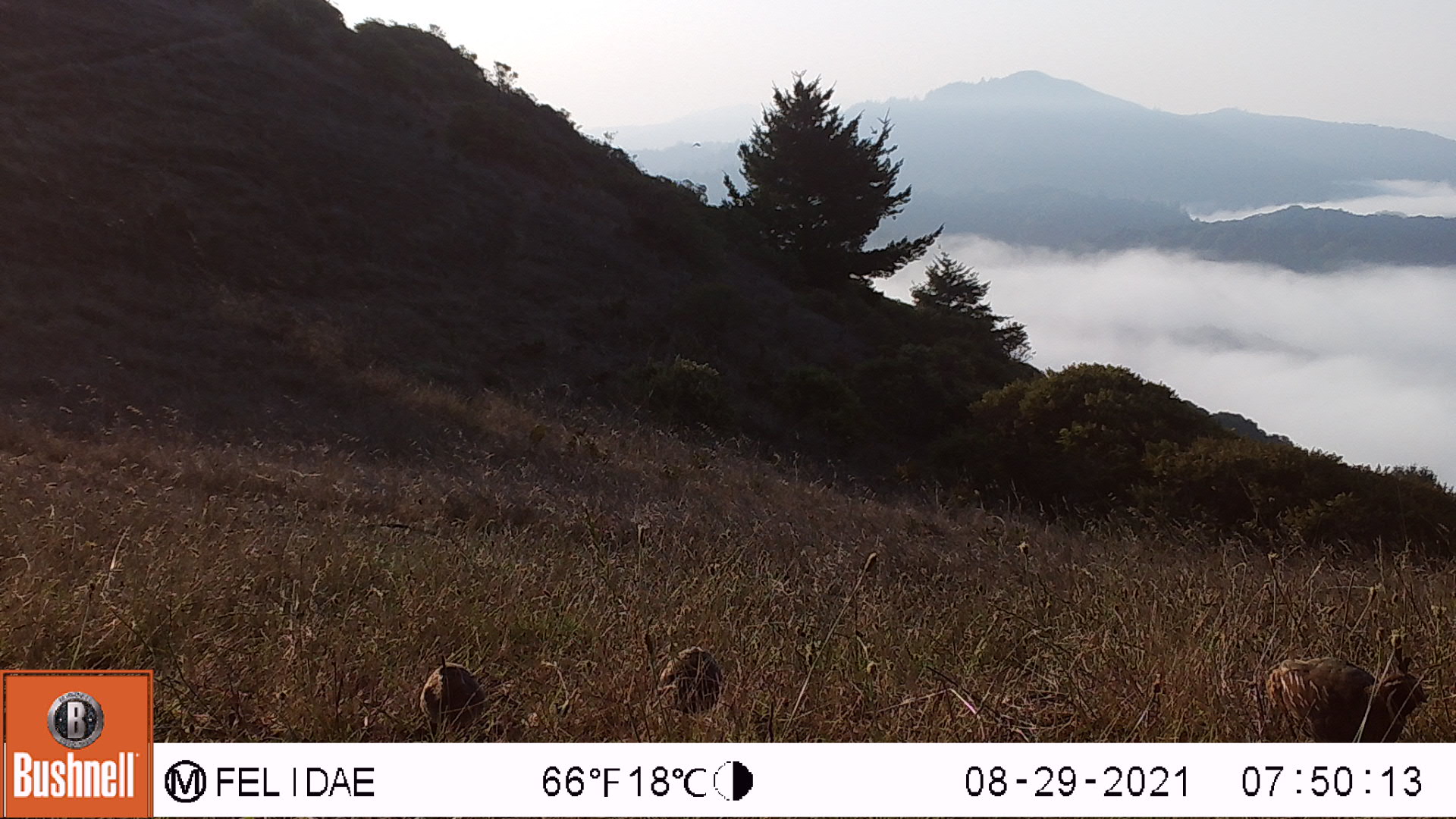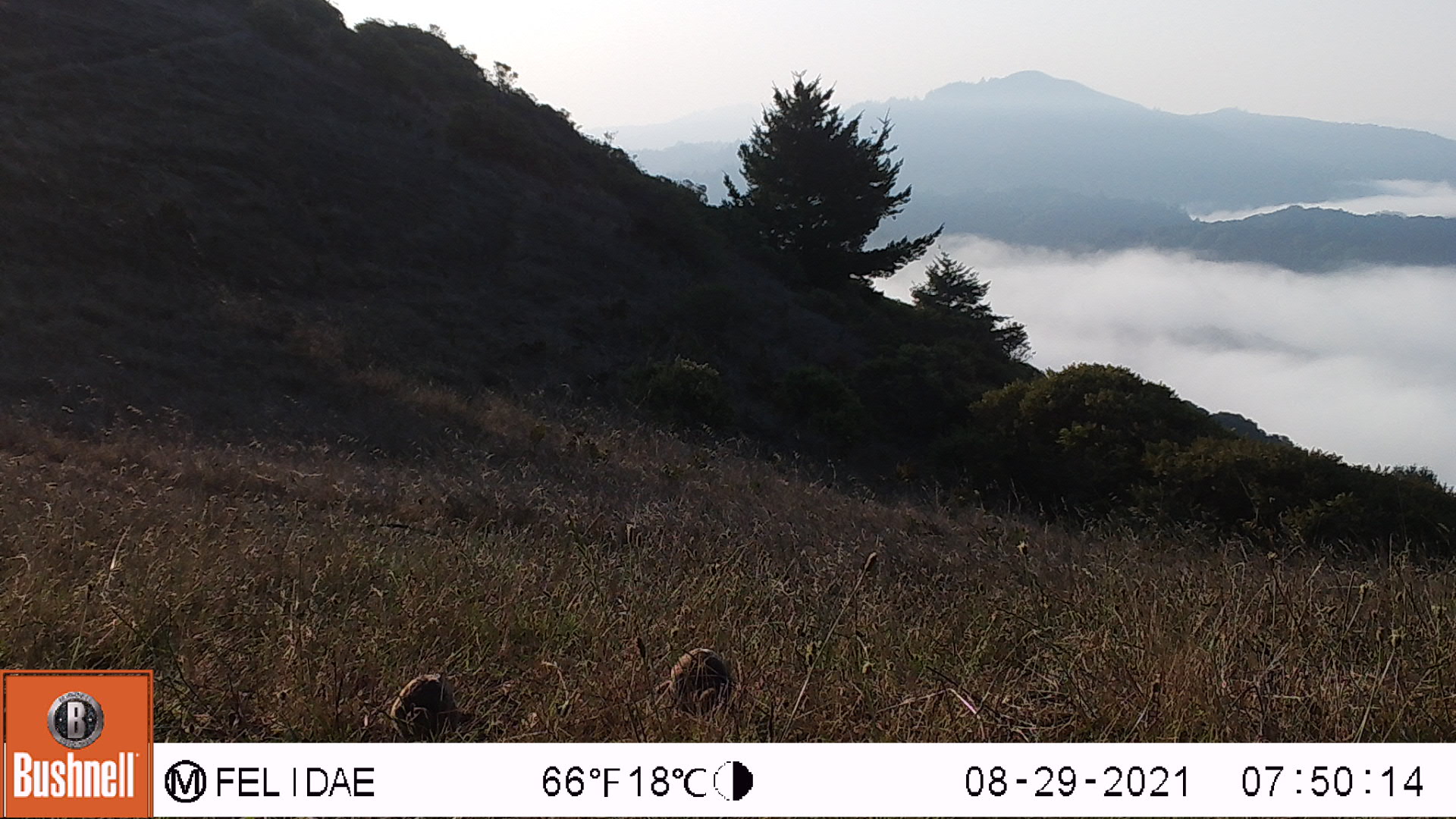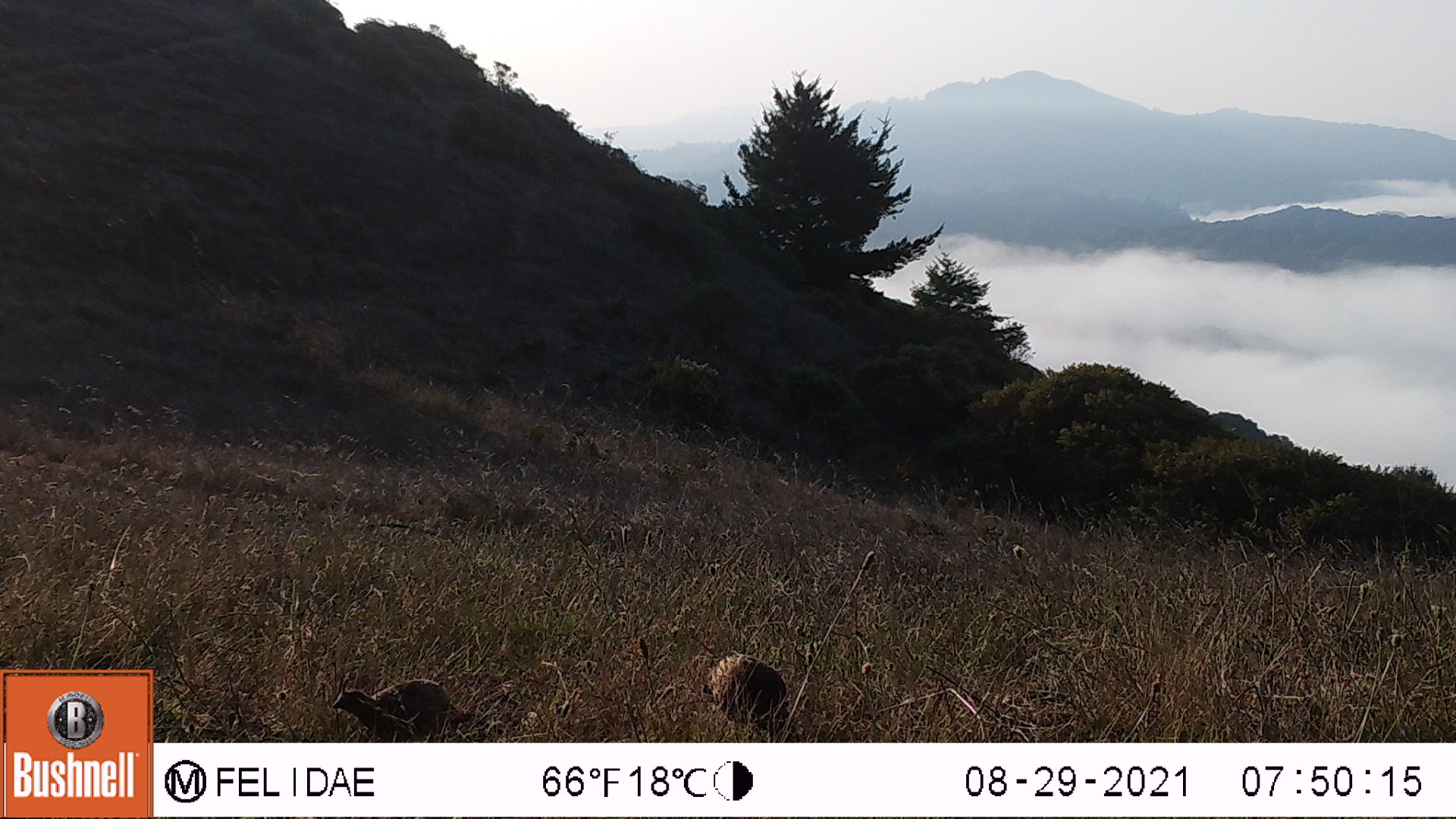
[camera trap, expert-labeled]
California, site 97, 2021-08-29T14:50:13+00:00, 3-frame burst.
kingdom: Animalia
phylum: Chordata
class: Aves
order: Galliformes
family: Odontophoridae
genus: Callipepla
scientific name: Callipepla californica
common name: california quail